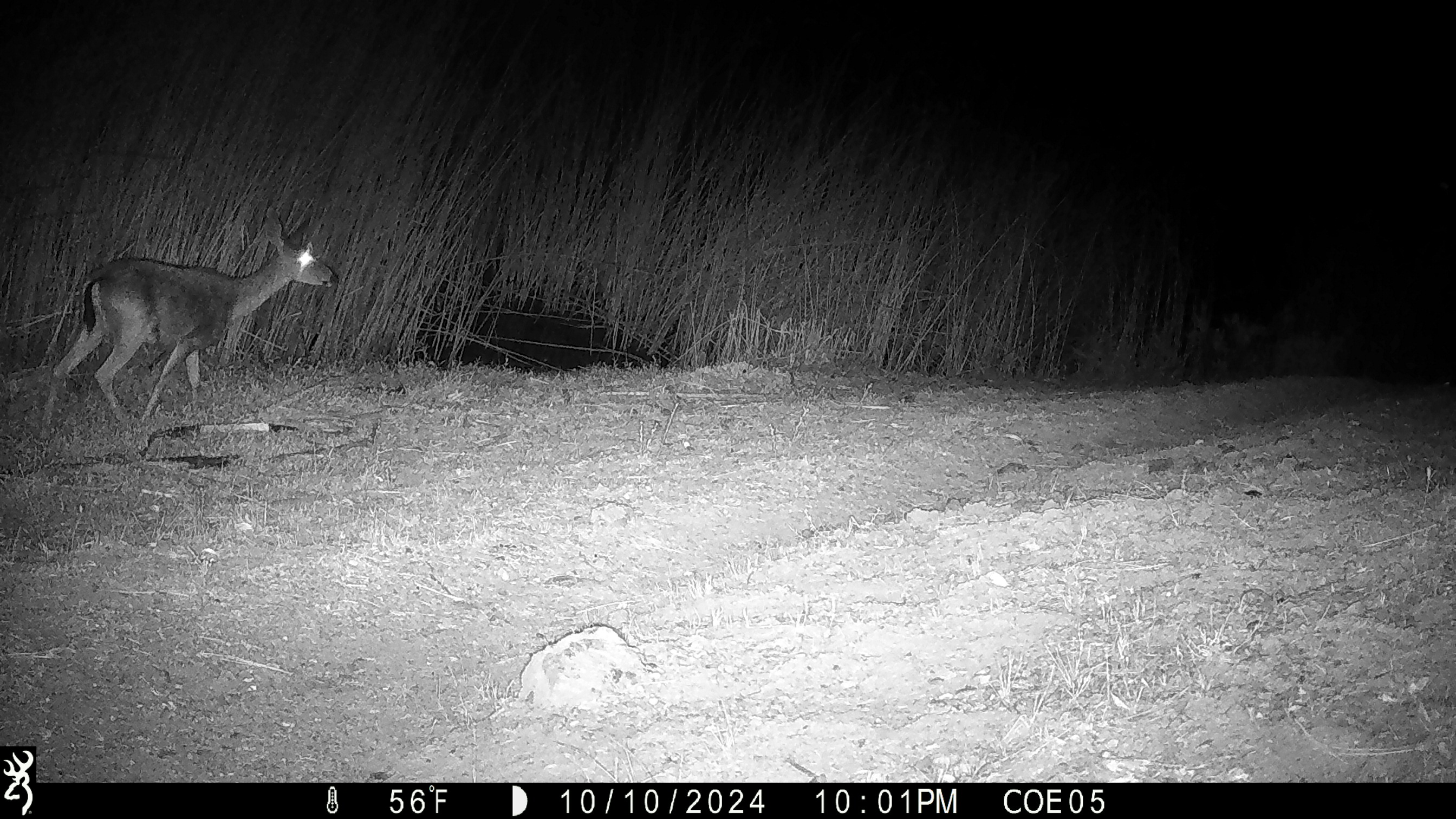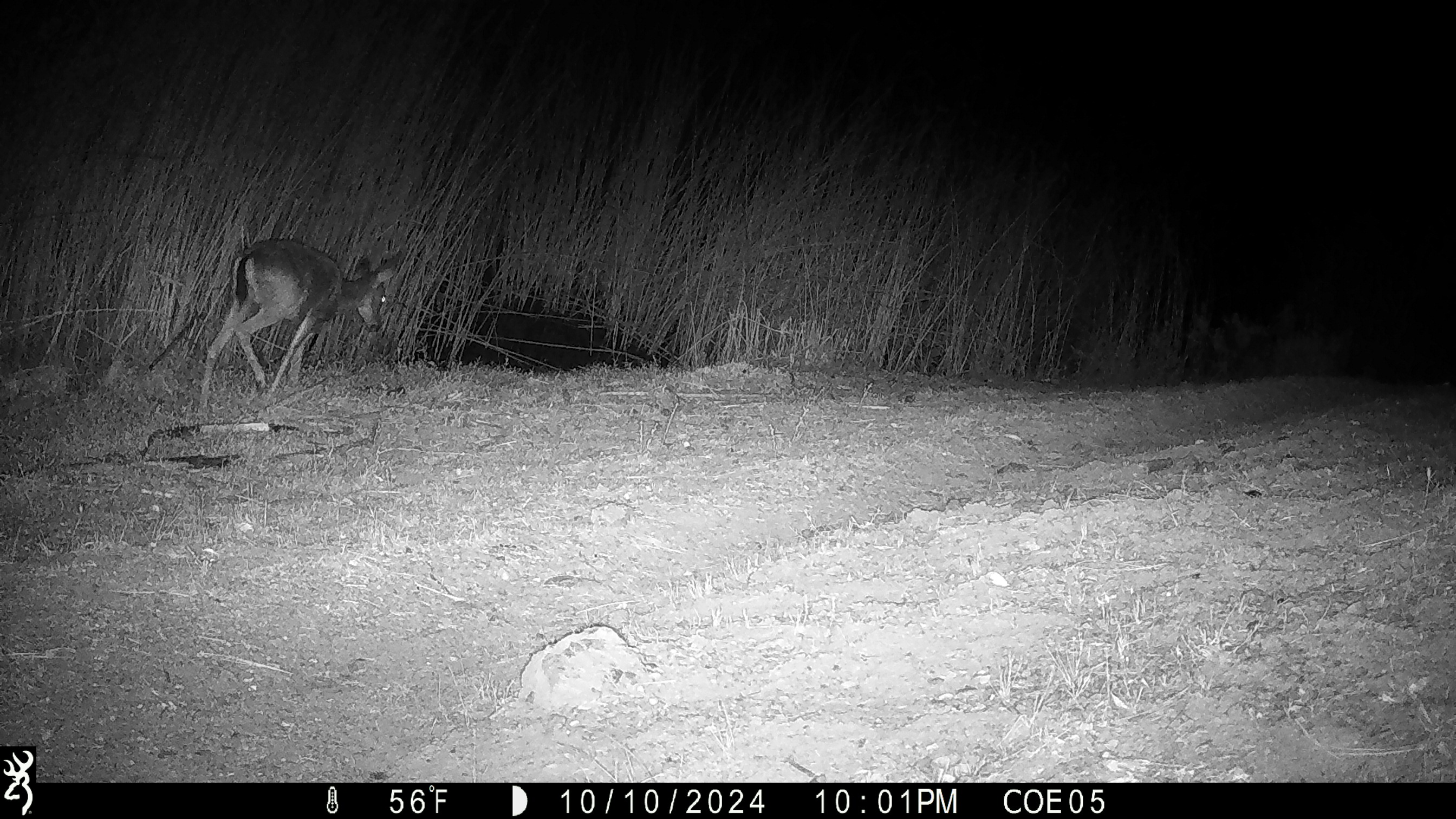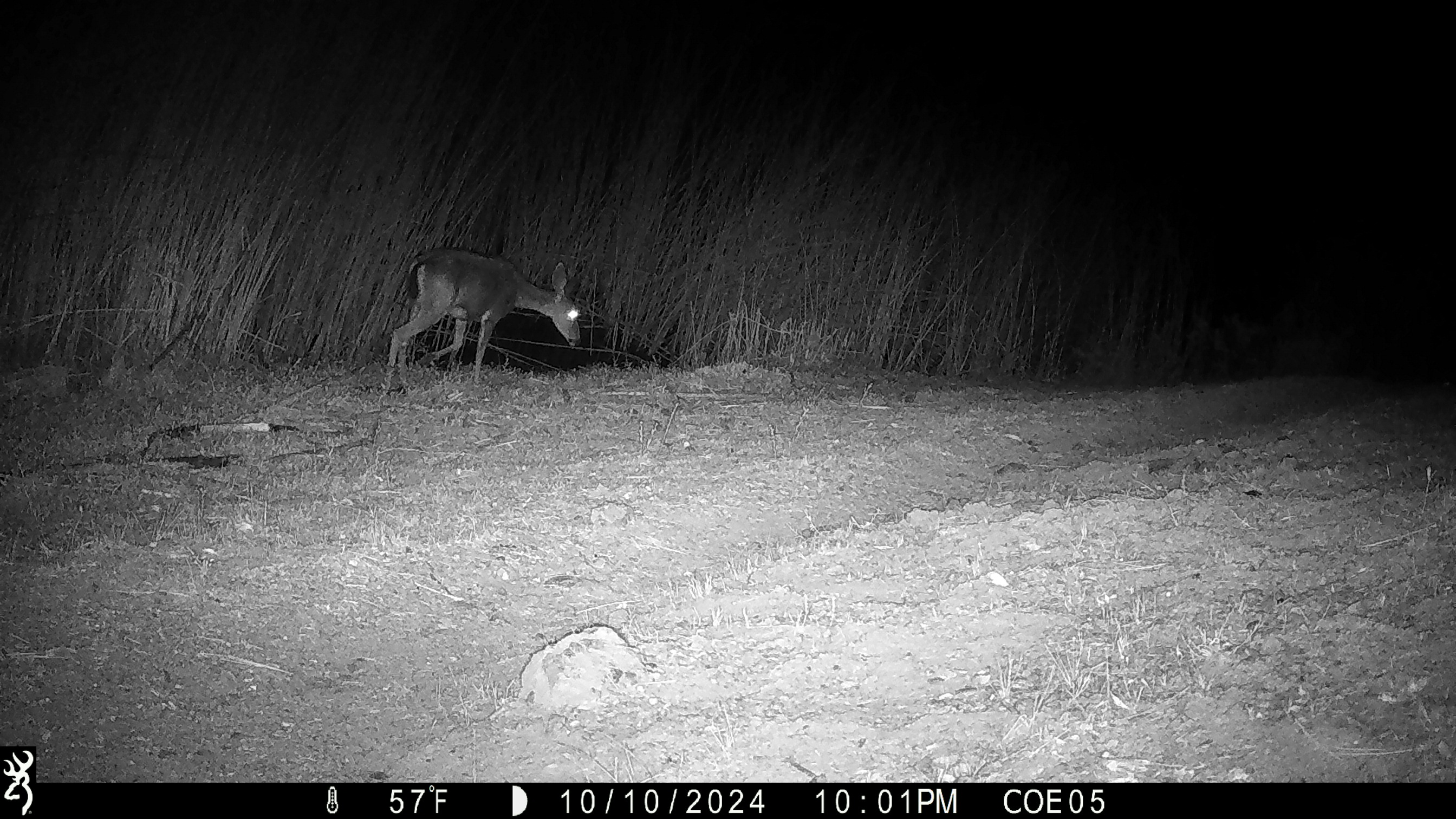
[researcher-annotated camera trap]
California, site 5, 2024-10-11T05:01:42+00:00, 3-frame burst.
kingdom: Animalia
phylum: Chordata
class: Mammalia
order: Artiodactyla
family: Cervidae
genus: Odocoileus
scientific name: Odocoileus hemionus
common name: mule deer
Mule deer (Odocoileus hemionus).